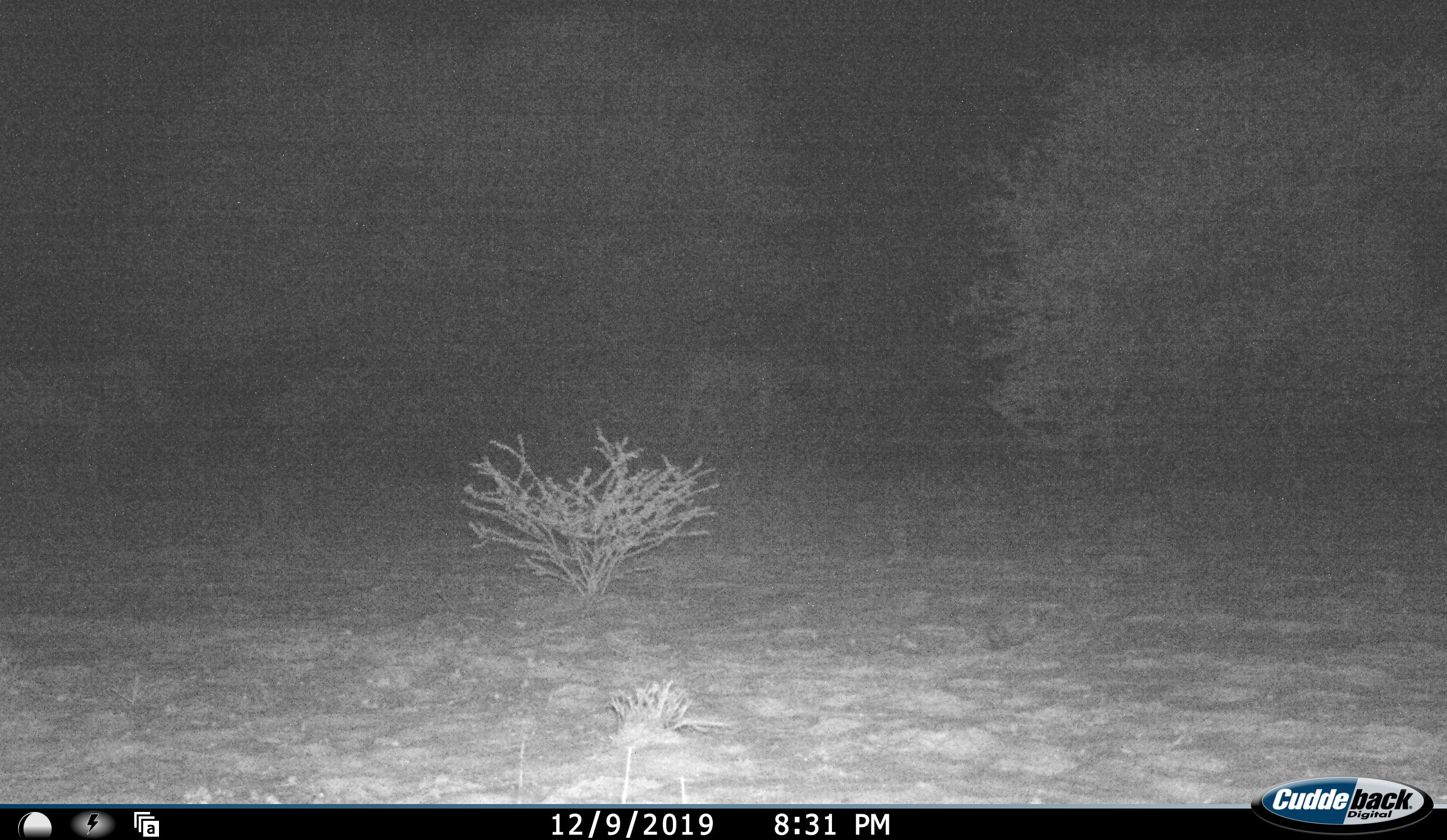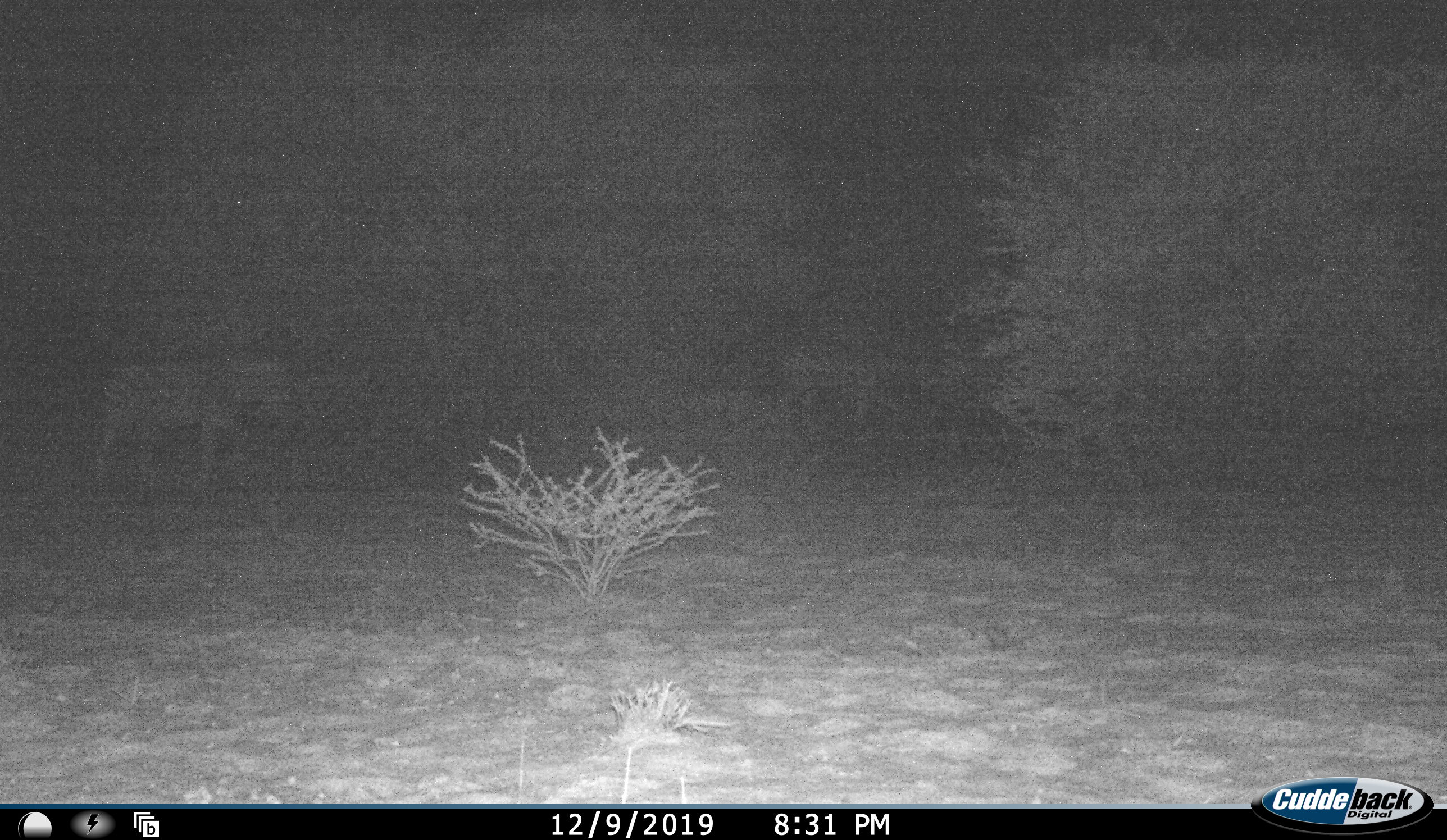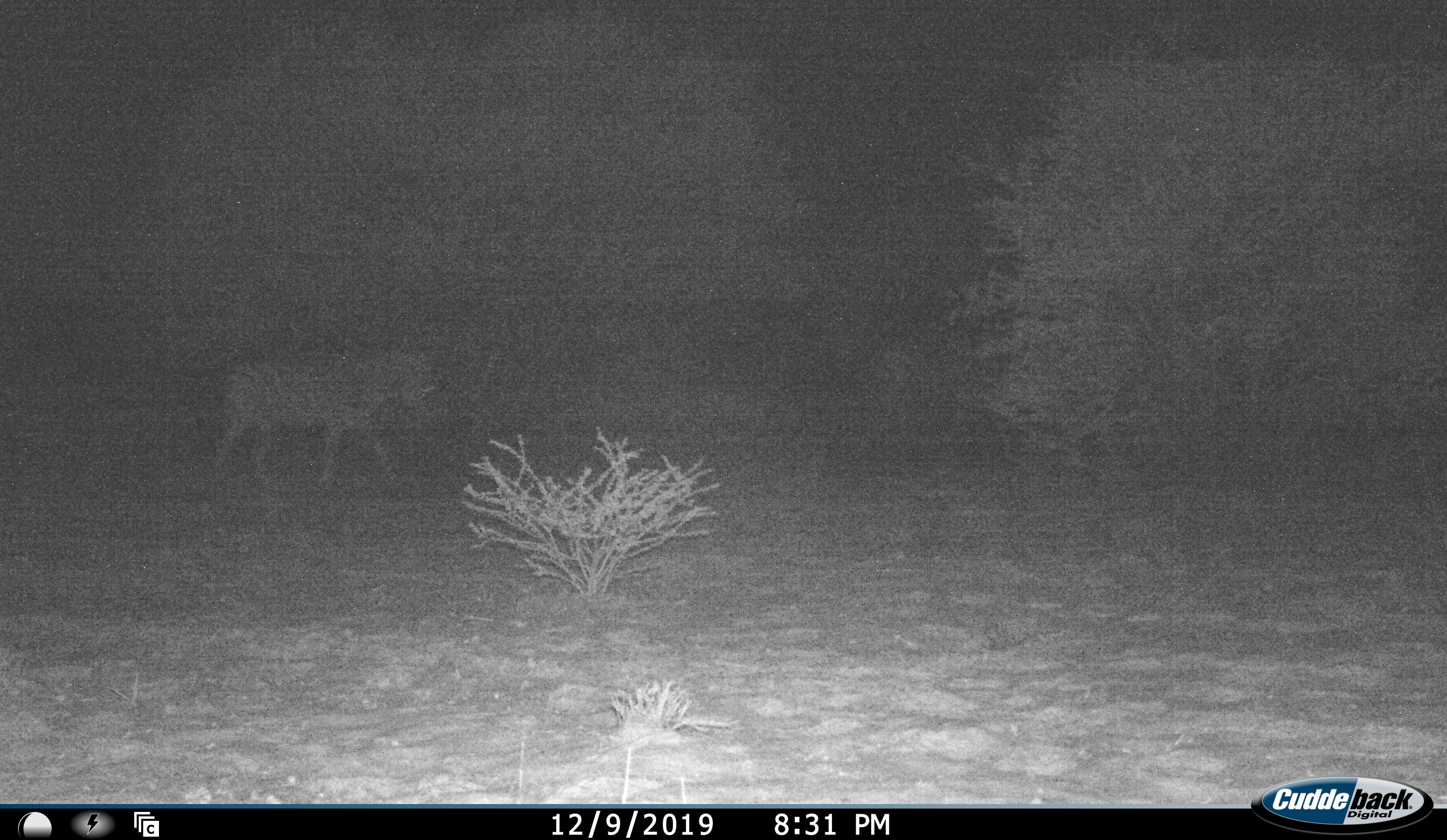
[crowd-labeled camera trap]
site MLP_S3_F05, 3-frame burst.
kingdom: Animalia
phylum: Chordata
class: Mammalia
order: Perissodactyla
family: Equidae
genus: Equus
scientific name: Equus quagga burchellii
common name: burchell's zebra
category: zebraburchells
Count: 2.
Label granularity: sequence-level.